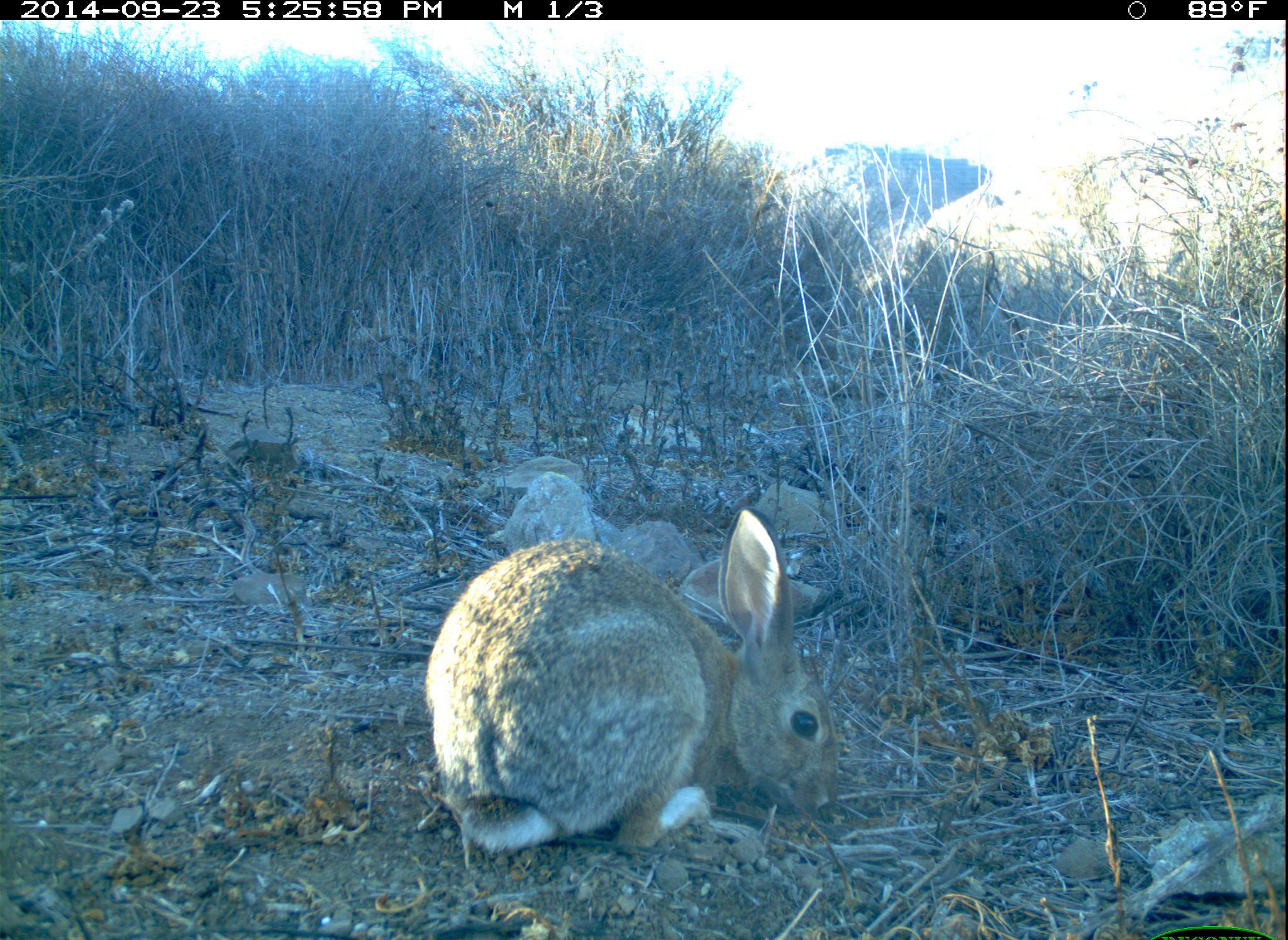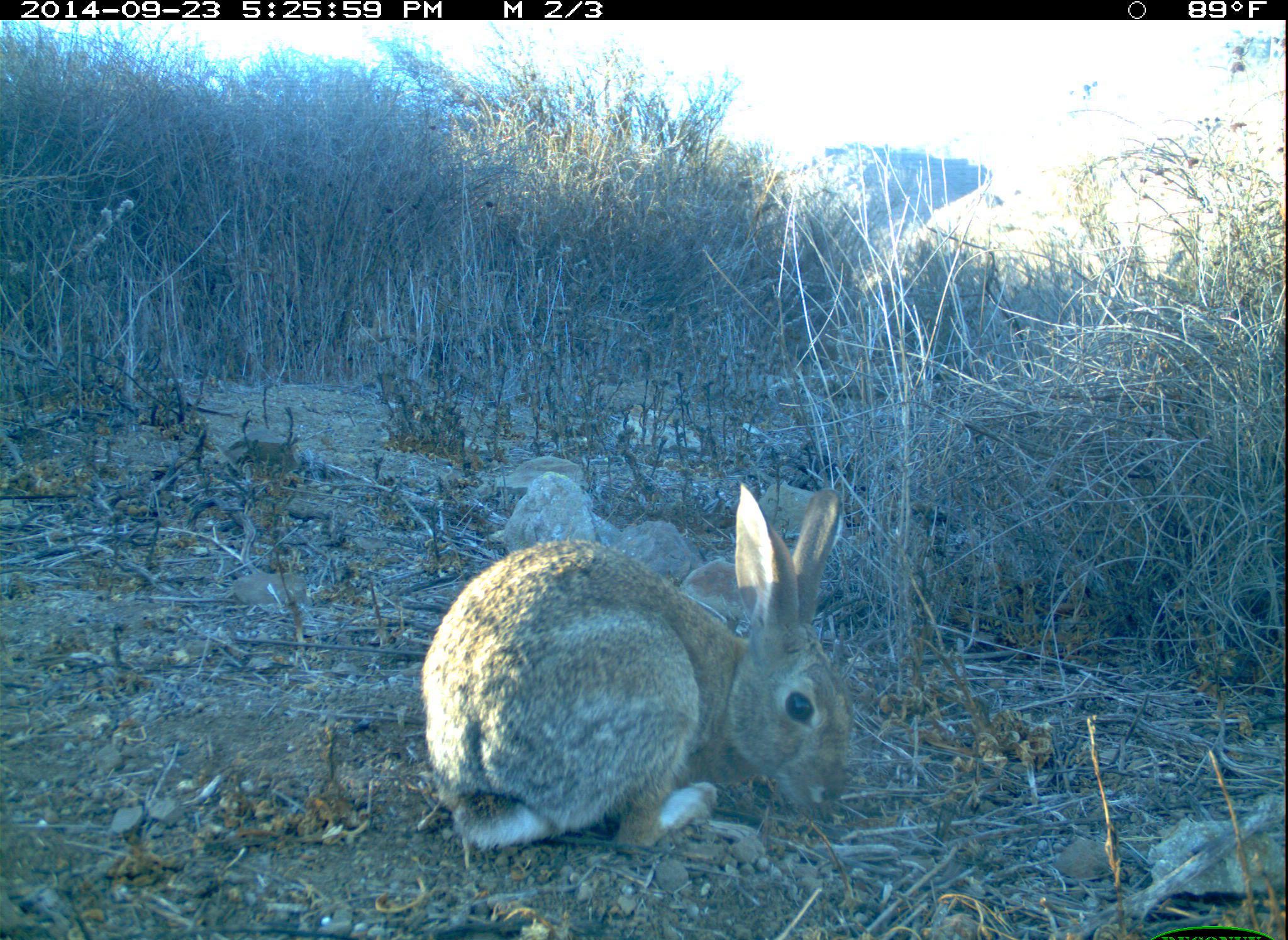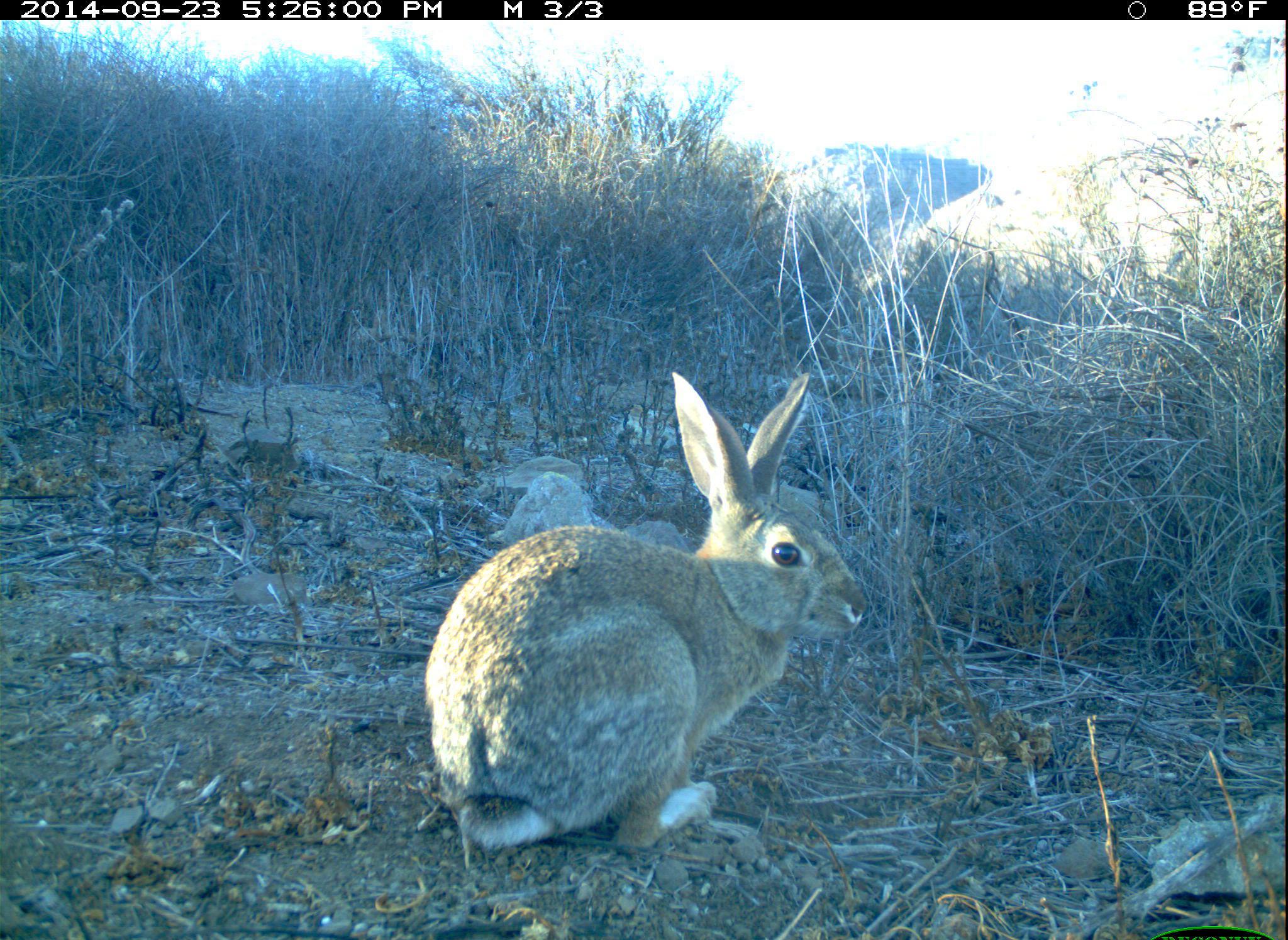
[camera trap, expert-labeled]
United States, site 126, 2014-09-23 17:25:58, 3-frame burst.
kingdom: Animalia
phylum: Chordata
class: Mammalia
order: Lagomorpha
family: Leporidae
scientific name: Leporidae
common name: rabbits and hares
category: rabbit